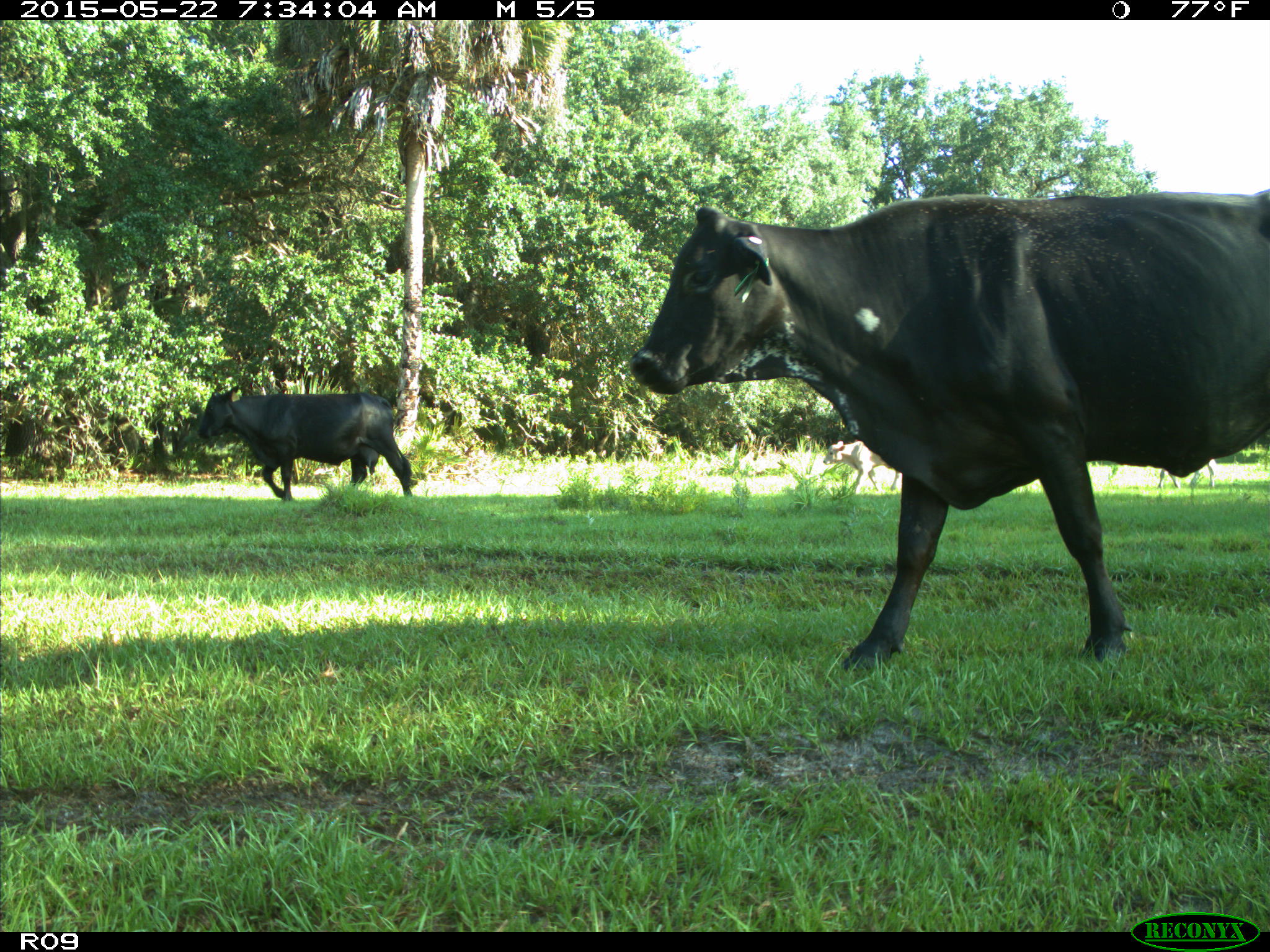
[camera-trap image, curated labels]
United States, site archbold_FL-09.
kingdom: Animalia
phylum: Chordata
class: Mammalia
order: Artiodactyla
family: Bovidae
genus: Bos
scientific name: Bos taurus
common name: domestic cow